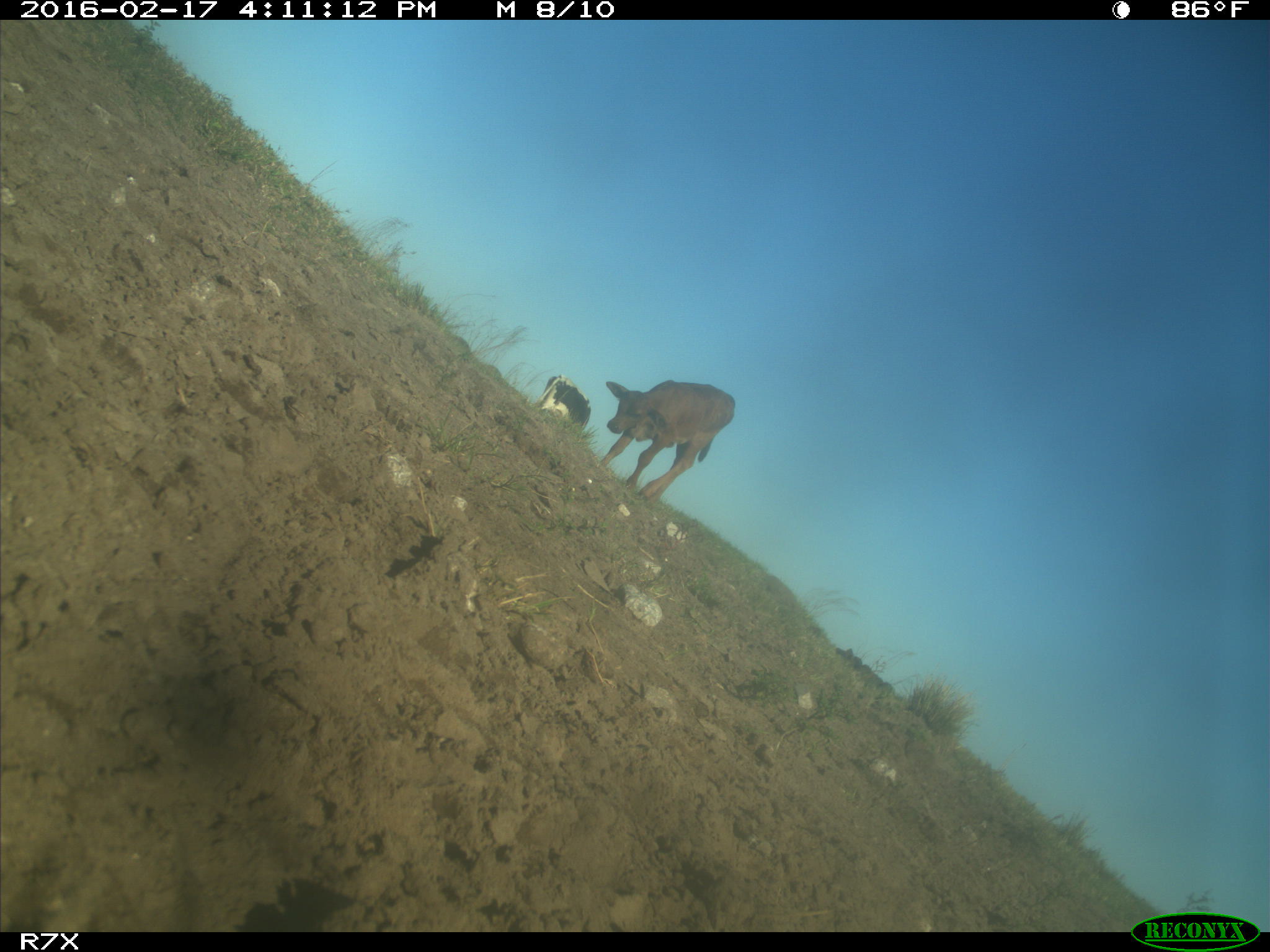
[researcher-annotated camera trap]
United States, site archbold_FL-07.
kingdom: Animalia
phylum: Chordata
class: Mammalia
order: Artiodactyla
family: Bovidae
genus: Bos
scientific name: Bos taurus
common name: domestic cow